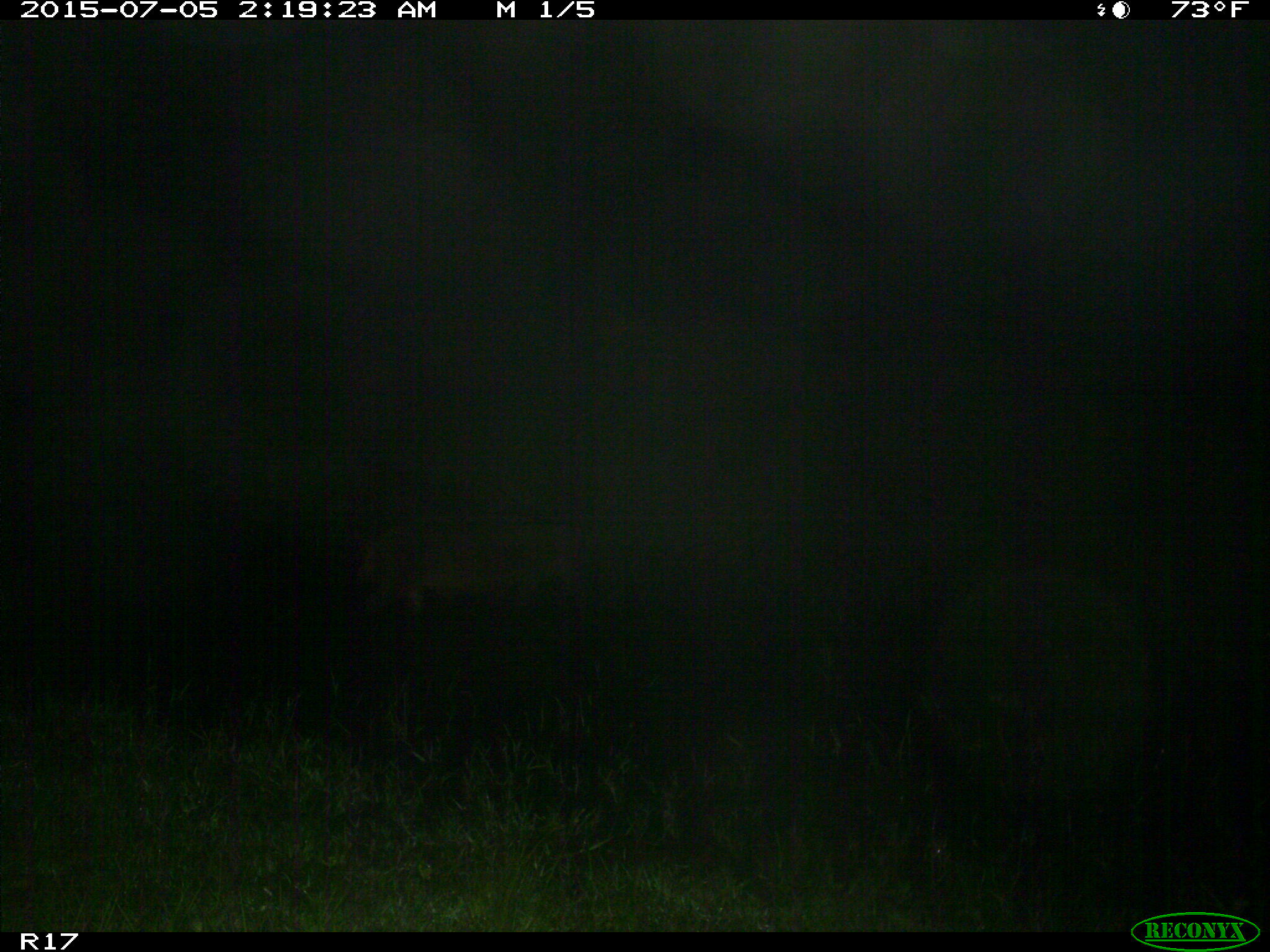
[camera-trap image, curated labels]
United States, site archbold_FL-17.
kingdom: Animalia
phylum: Chordata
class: Mammalia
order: Artiodactyla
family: Suidae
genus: Sus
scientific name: Sus scrofa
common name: wild boar